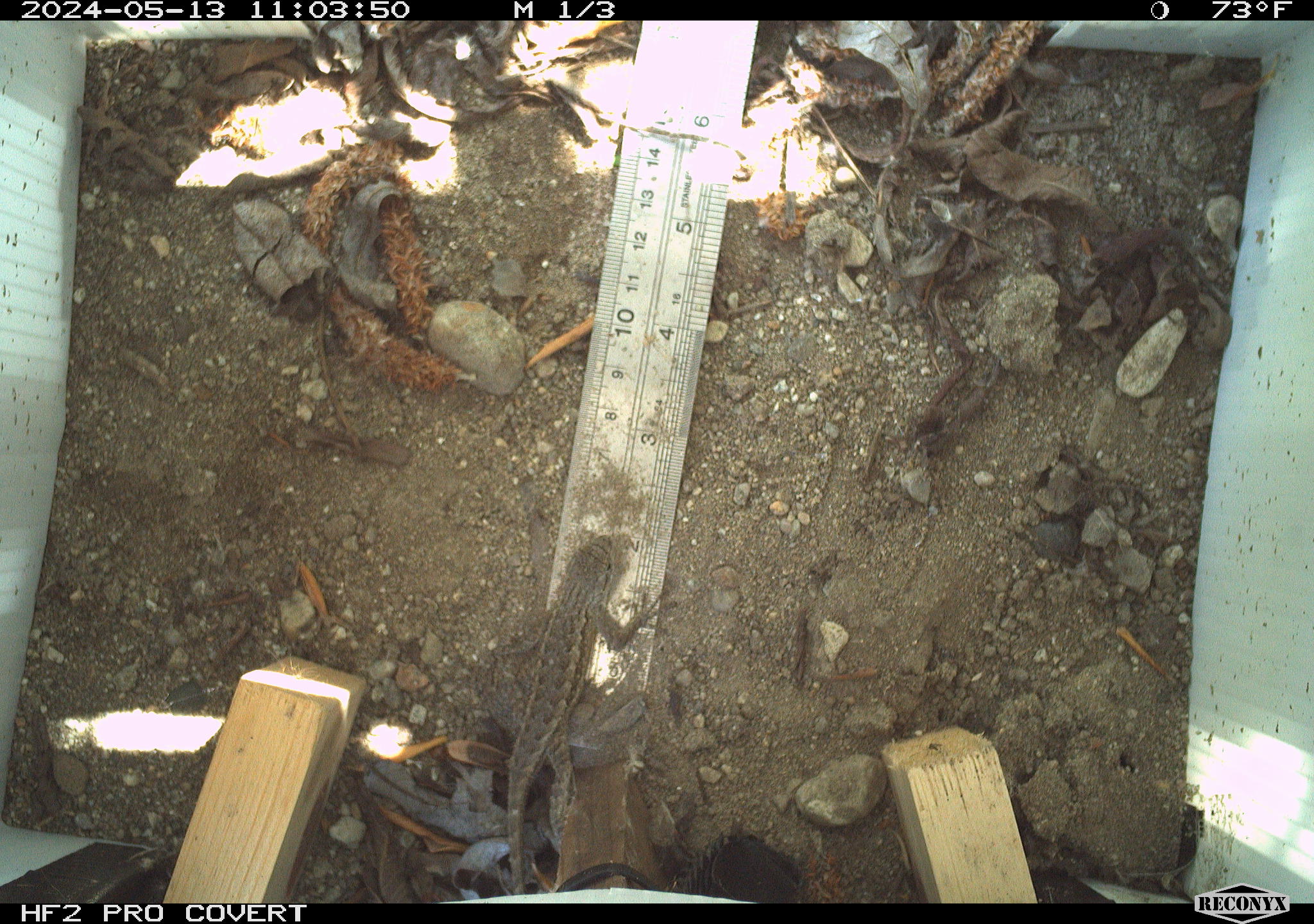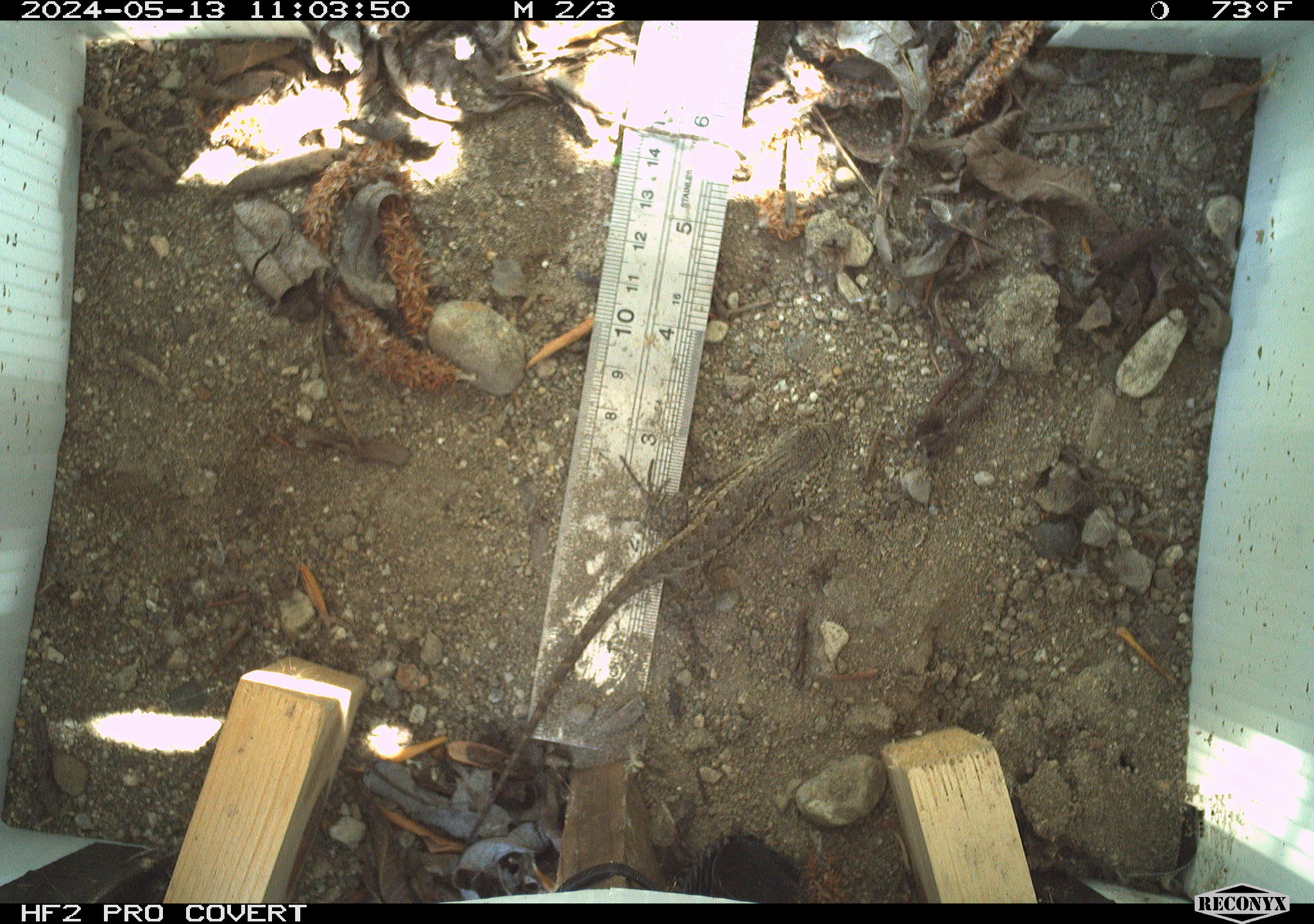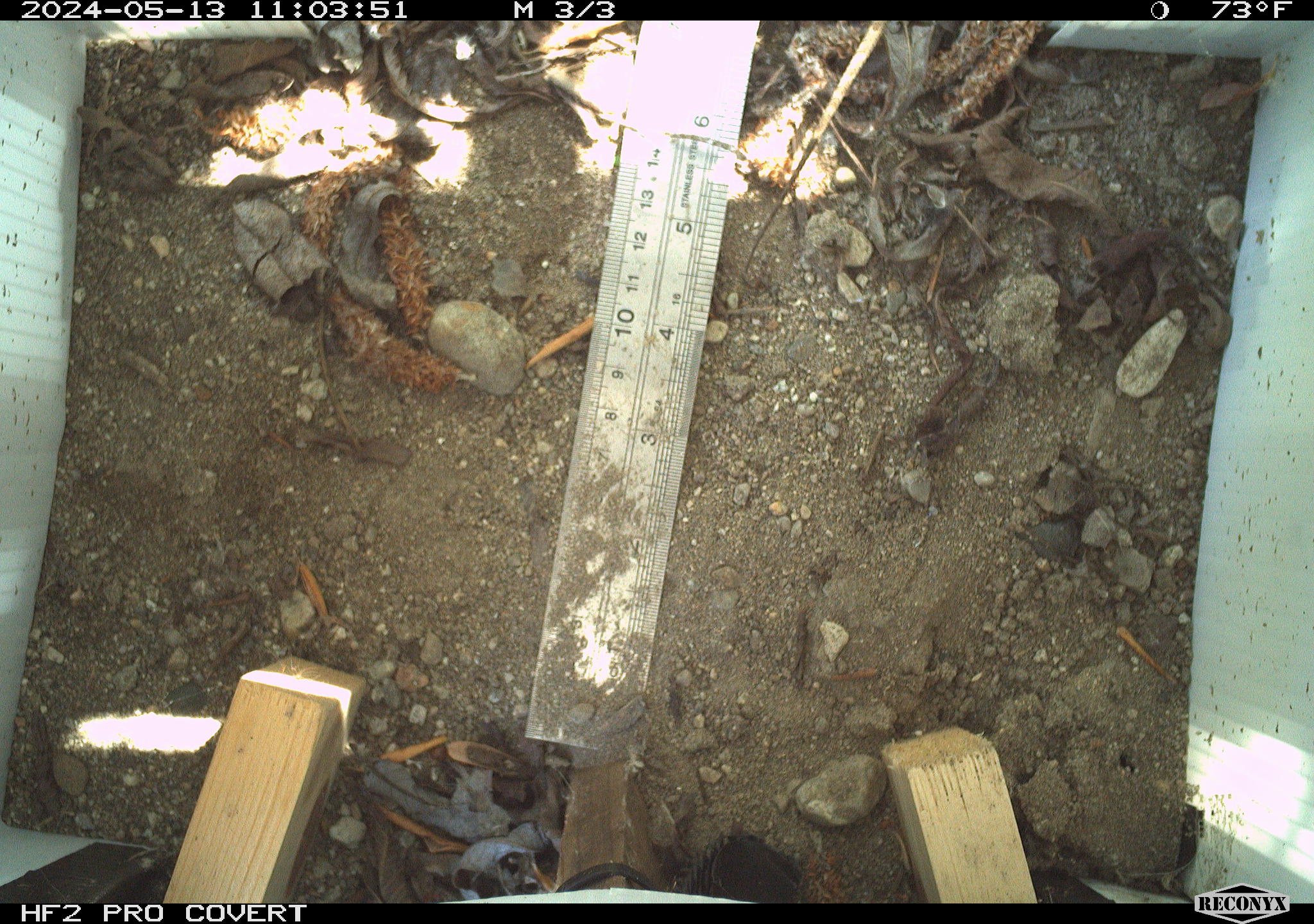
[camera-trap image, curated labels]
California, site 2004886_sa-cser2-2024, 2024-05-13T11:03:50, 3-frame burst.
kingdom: Animalia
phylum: Chordata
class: Reptilia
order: Squamata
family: Phrynosomatidae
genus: Sceloporus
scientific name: Sceloporus occidentalis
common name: western fence lizard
Western fence lizard (Sceloporus occidentalis).